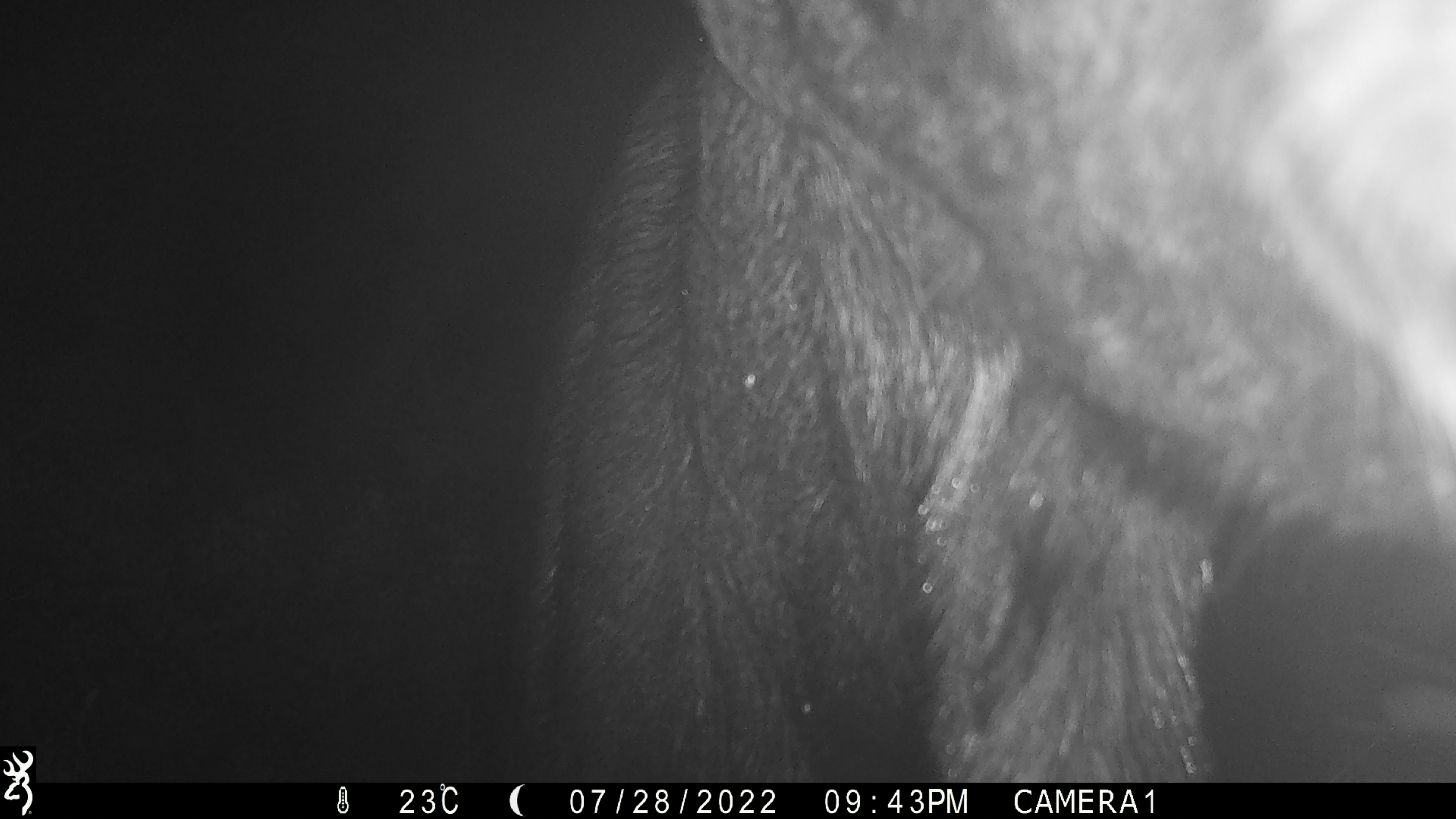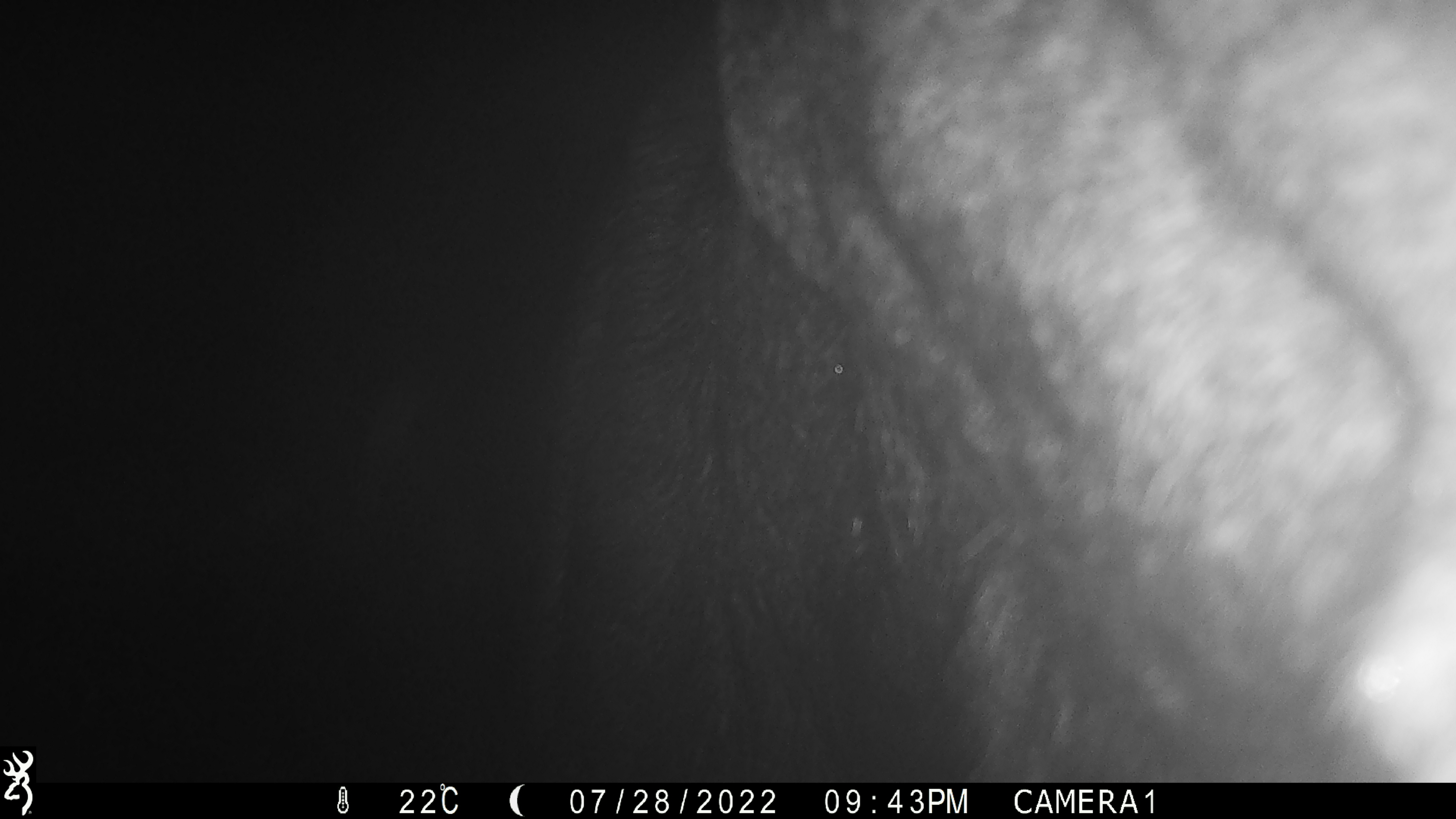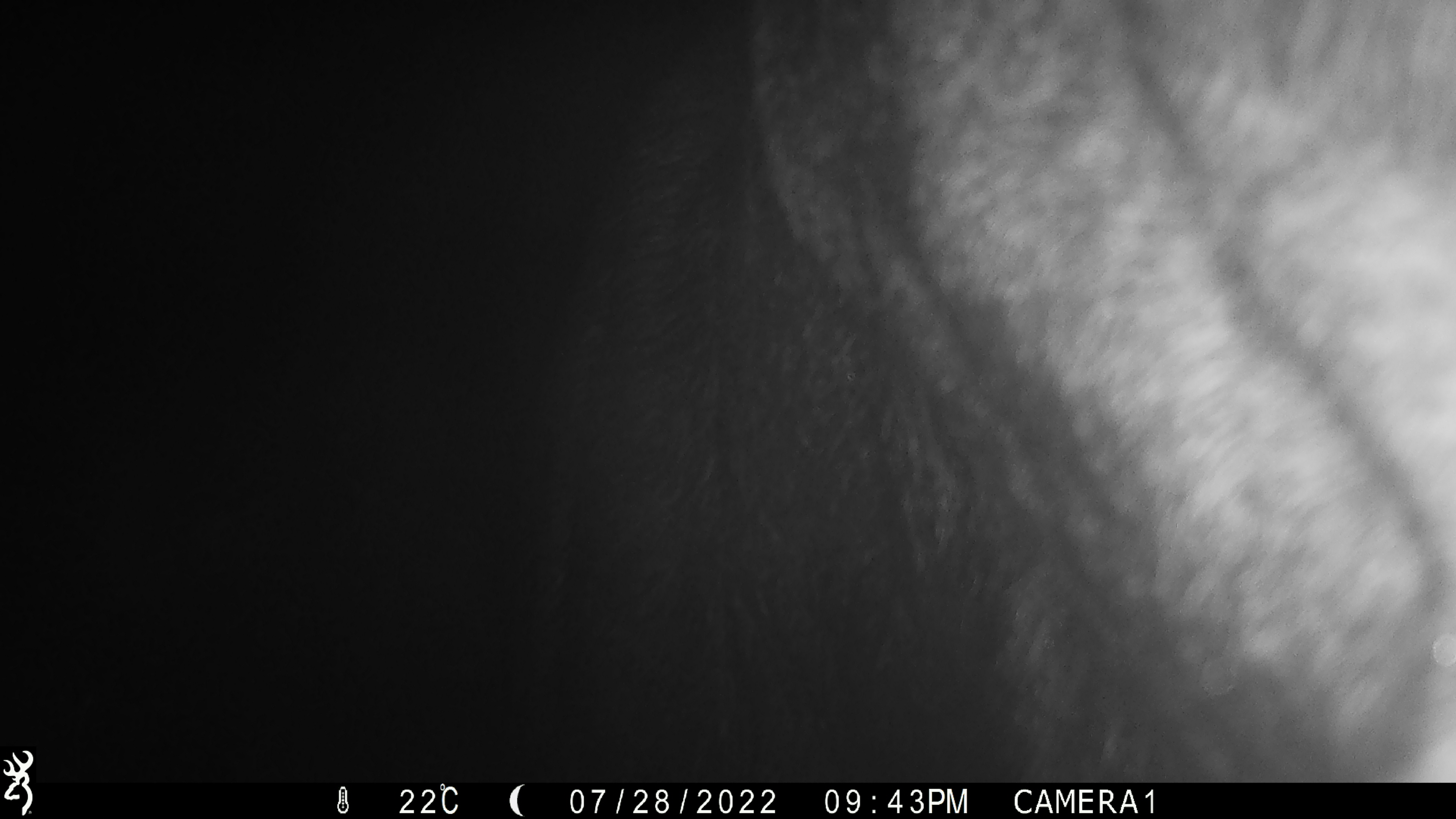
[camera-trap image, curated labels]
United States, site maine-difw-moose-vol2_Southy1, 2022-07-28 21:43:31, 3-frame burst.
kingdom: Animalia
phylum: Chordata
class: Mammalia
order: Artiodactyla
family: Cervidae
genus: Alces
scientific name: Alces alces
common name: moose